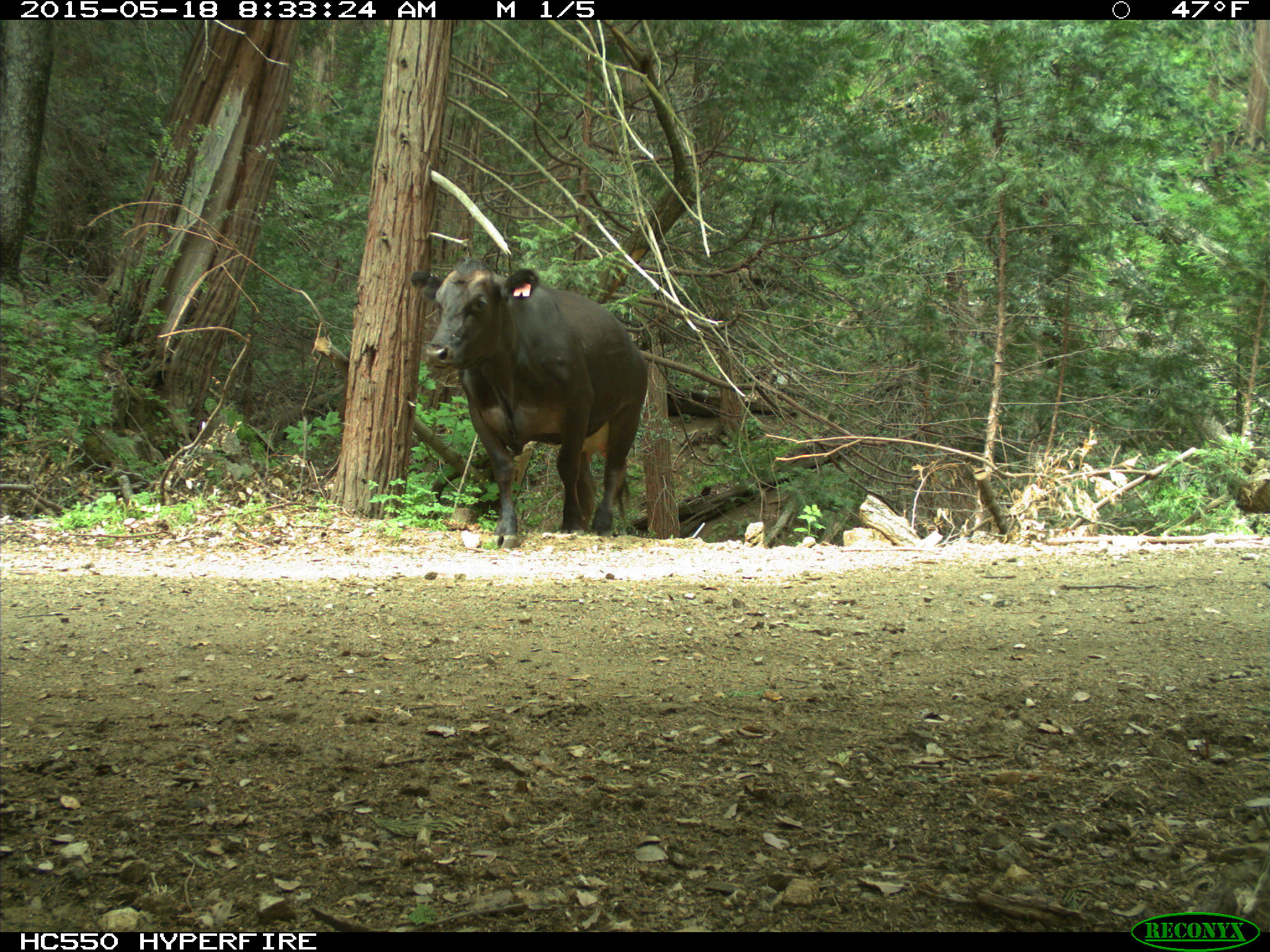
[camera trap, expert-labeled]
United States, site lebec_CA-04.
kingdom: Animalia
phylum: Chordata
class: Mammalia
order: Artiodactyla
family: Bovidae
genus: Bos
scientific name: Bos taurus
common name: domestic cow